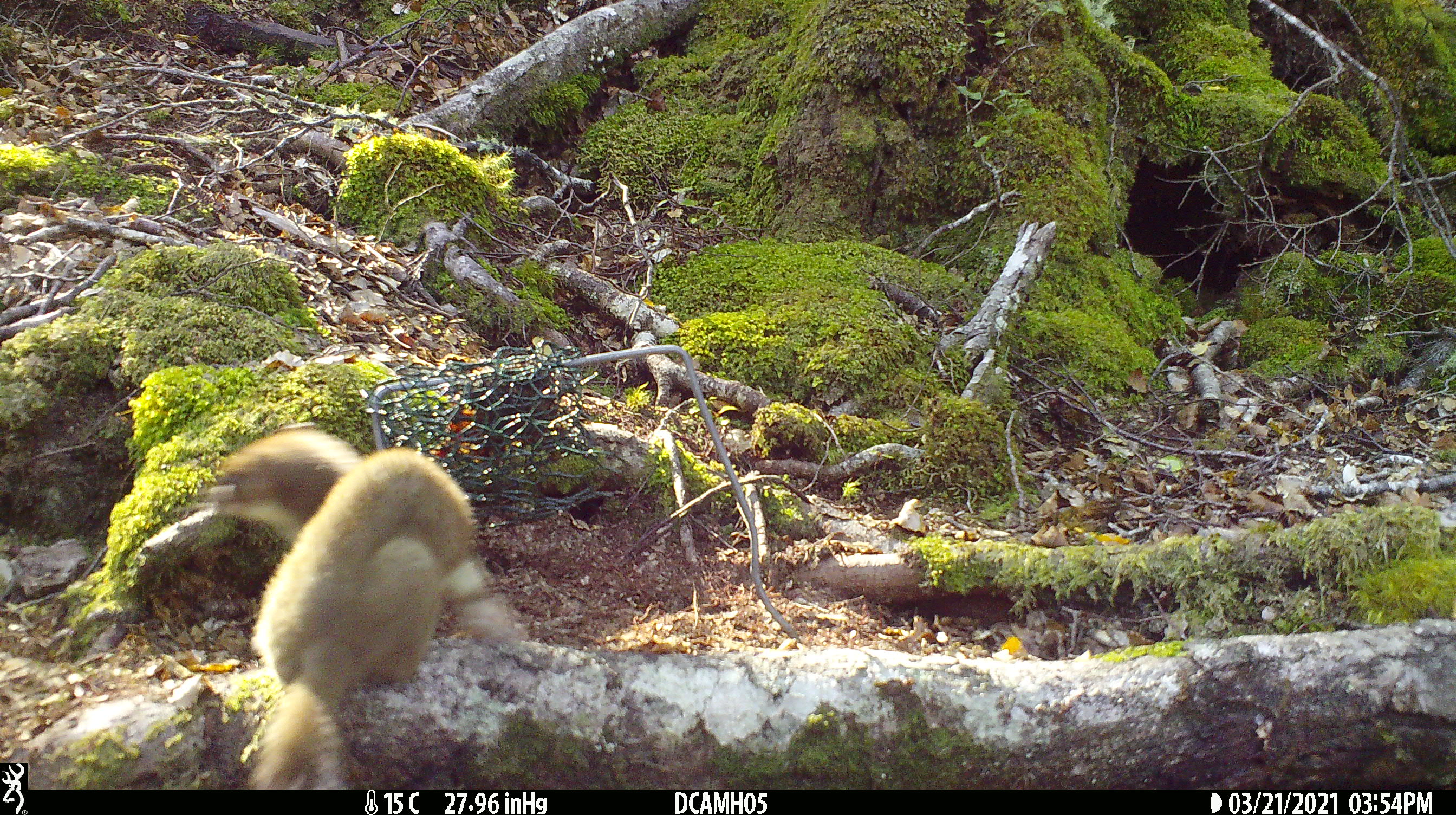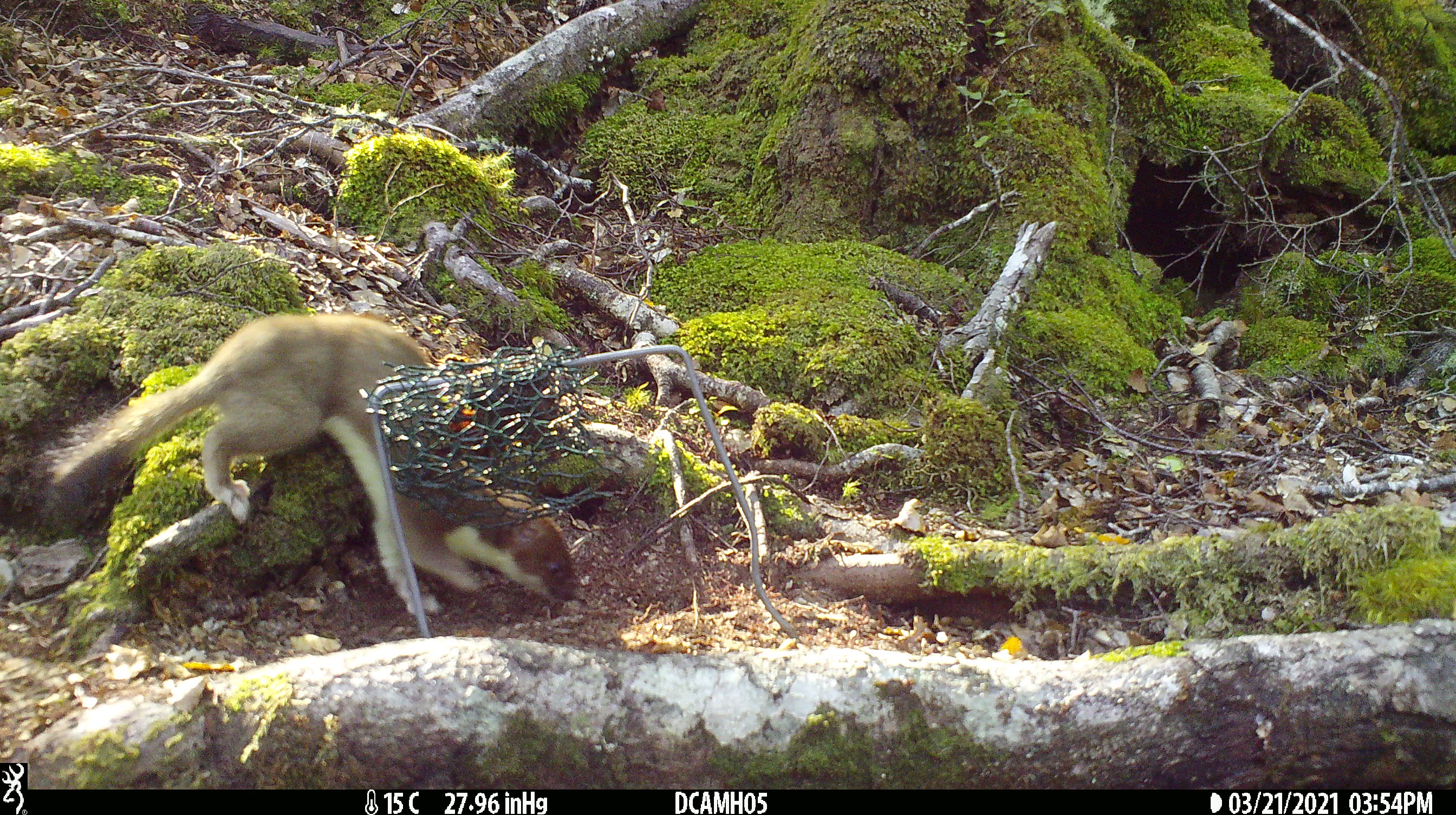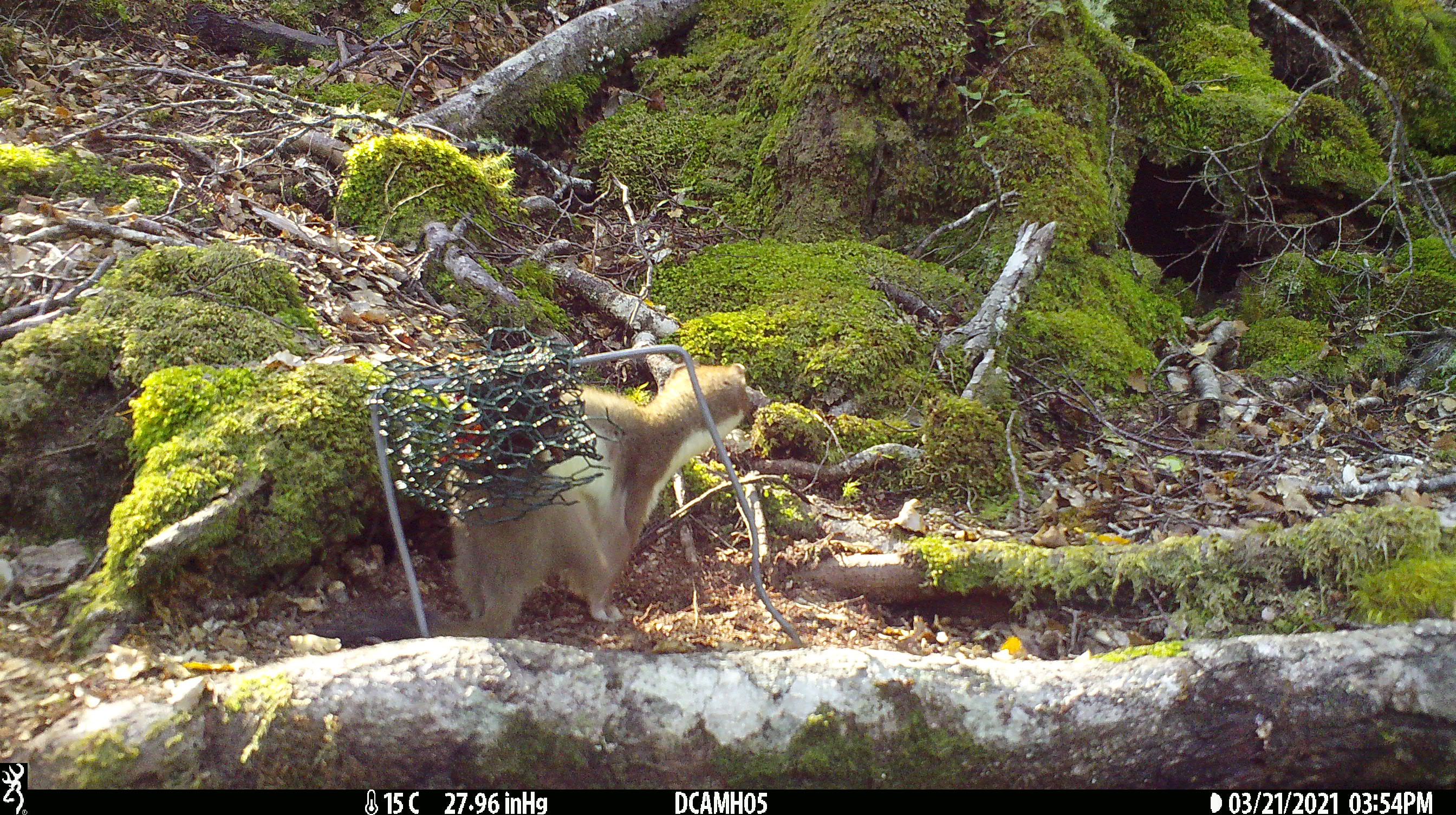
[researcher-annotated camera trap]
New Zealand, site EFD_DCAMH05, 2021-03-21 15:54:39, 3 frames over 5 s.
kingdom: Animalia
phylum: Chordata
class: Mammalia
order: Carnivora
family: Mustelidae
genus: Mustela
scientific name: Mustela erminea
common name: stoat